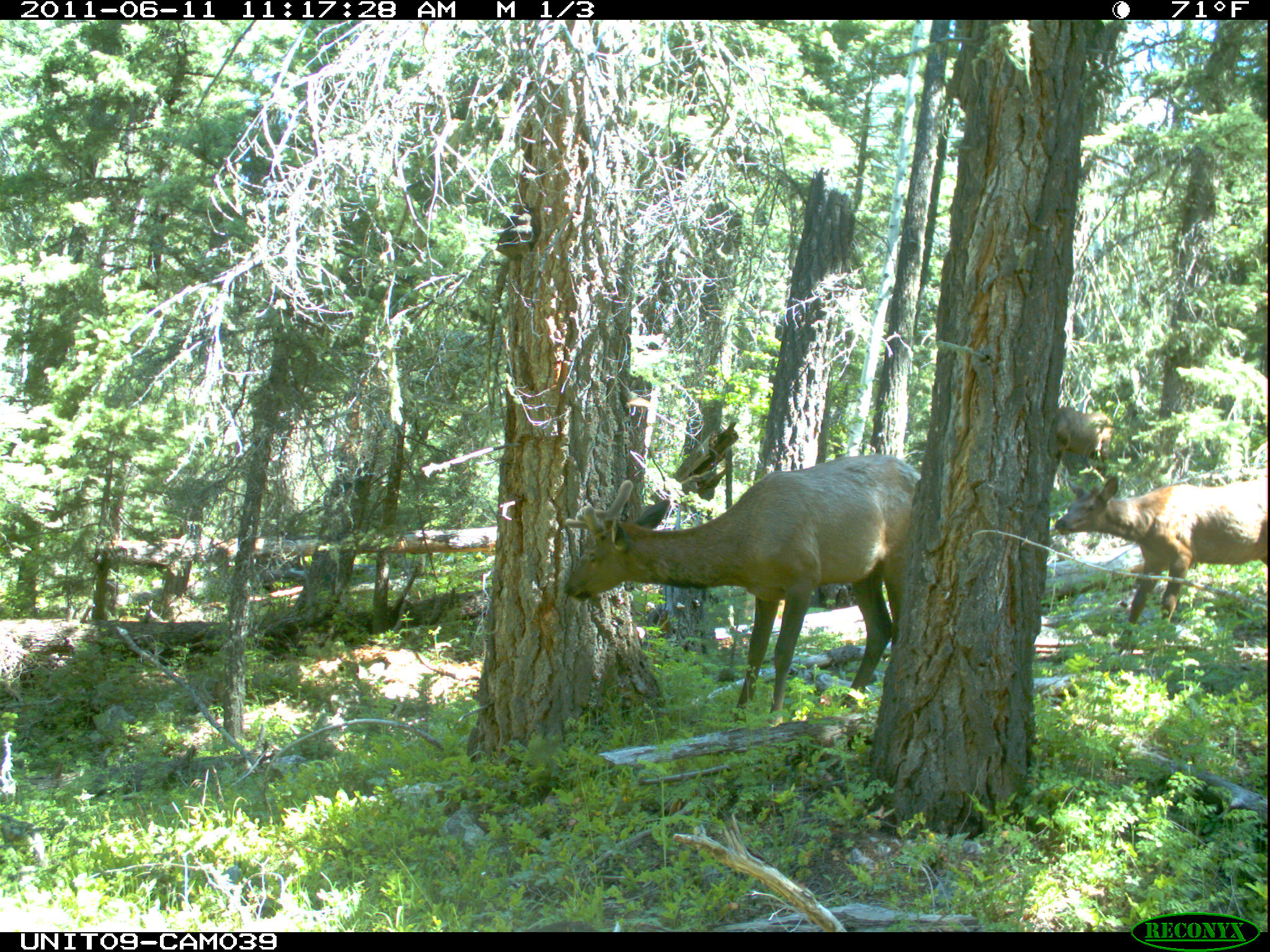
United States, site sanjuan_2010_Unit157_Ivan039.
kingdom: Animalia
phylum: Chordata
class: Mammalia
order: Artiodactyla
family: Cervidae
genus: Cervus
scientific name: Cervus elaphus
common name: red deer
Cervus elaphus (red deer).